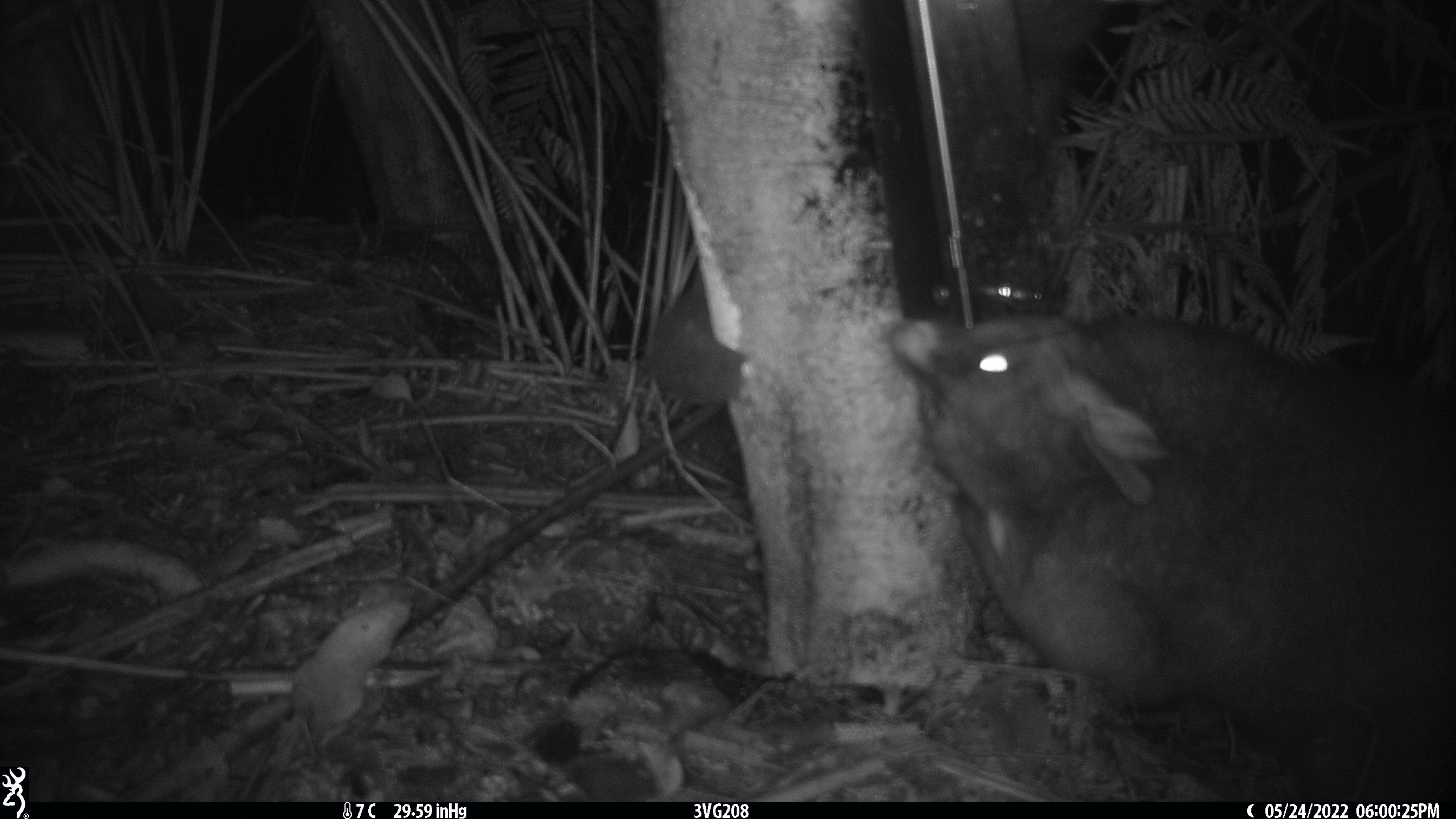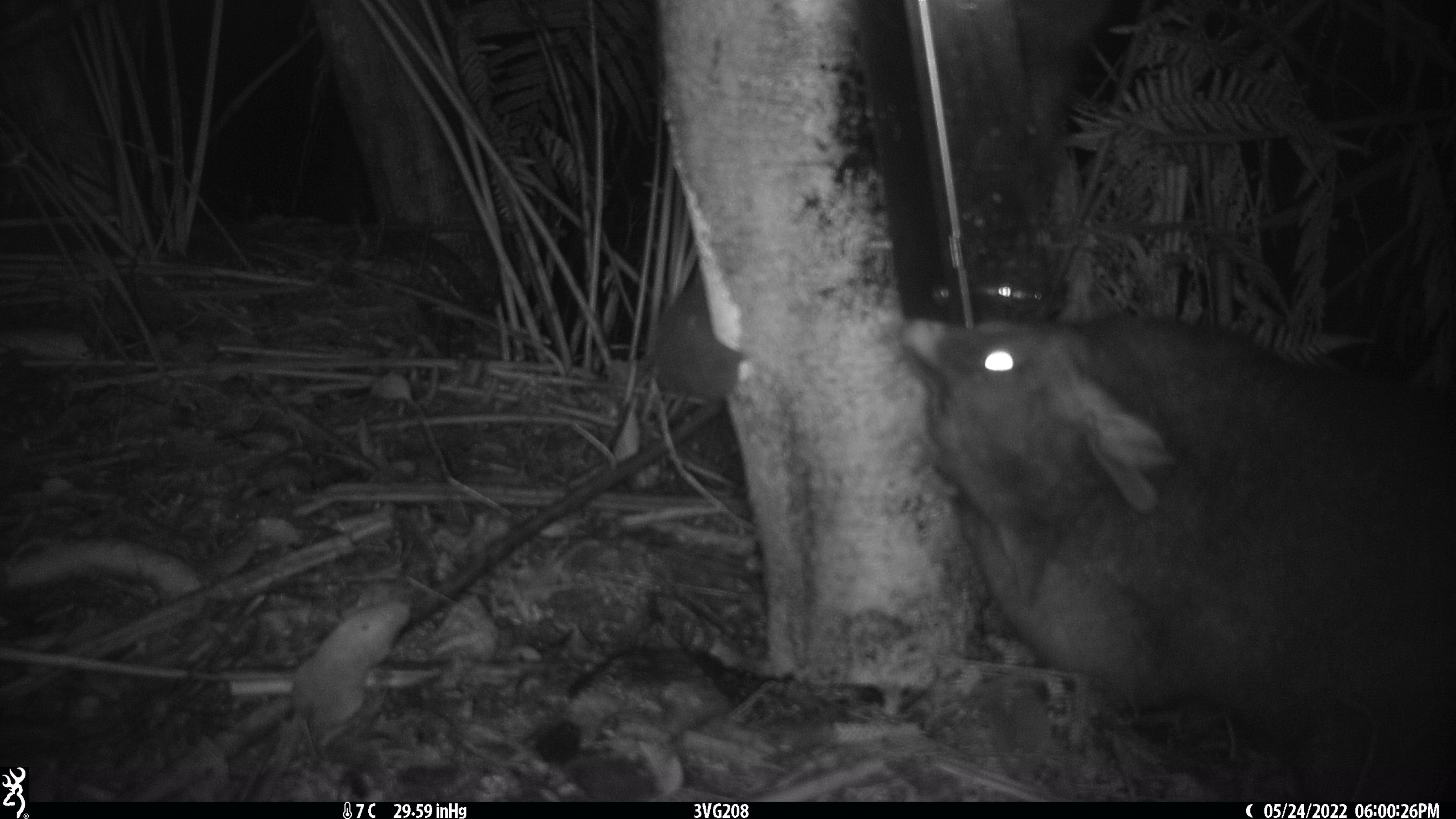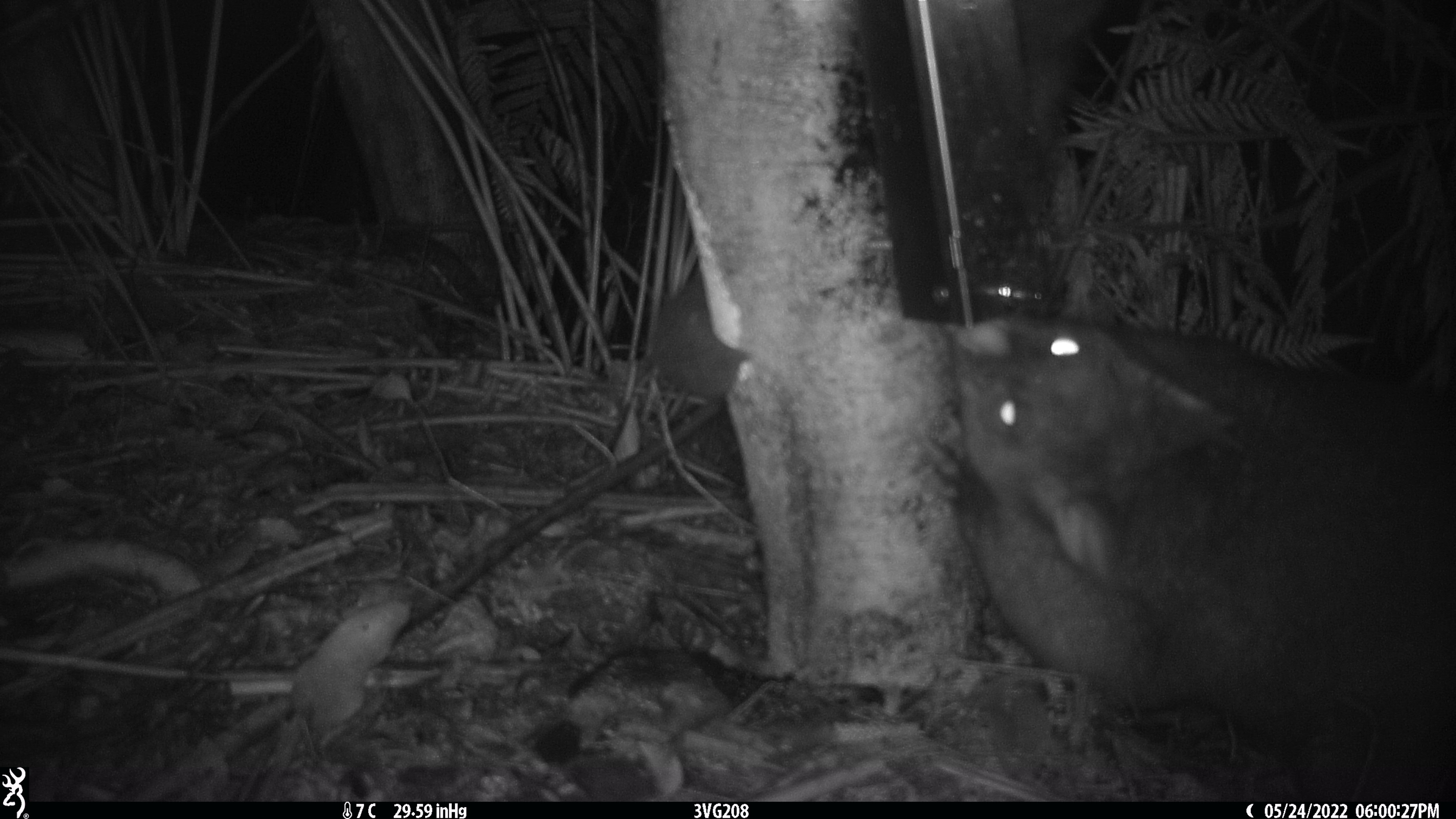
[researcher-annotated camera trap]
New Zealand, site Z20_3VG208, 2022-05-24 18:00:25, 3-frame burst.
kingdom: Animalia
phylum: Chordata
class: Mammalia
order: Diprotodontia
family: Phalangeridae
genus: Trichosurus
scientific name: Trichosurus vulpecula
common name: common brushtail possum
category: possum